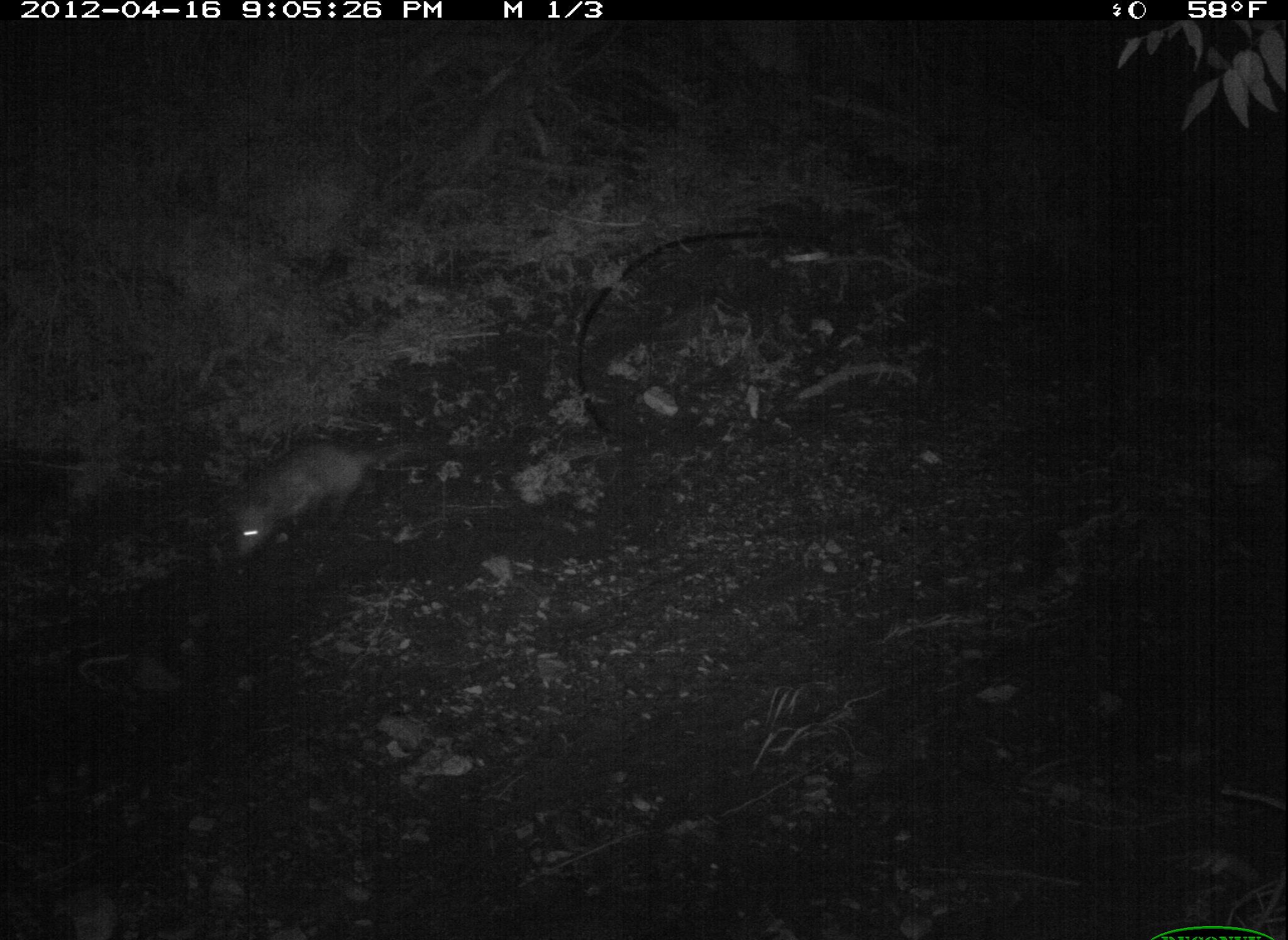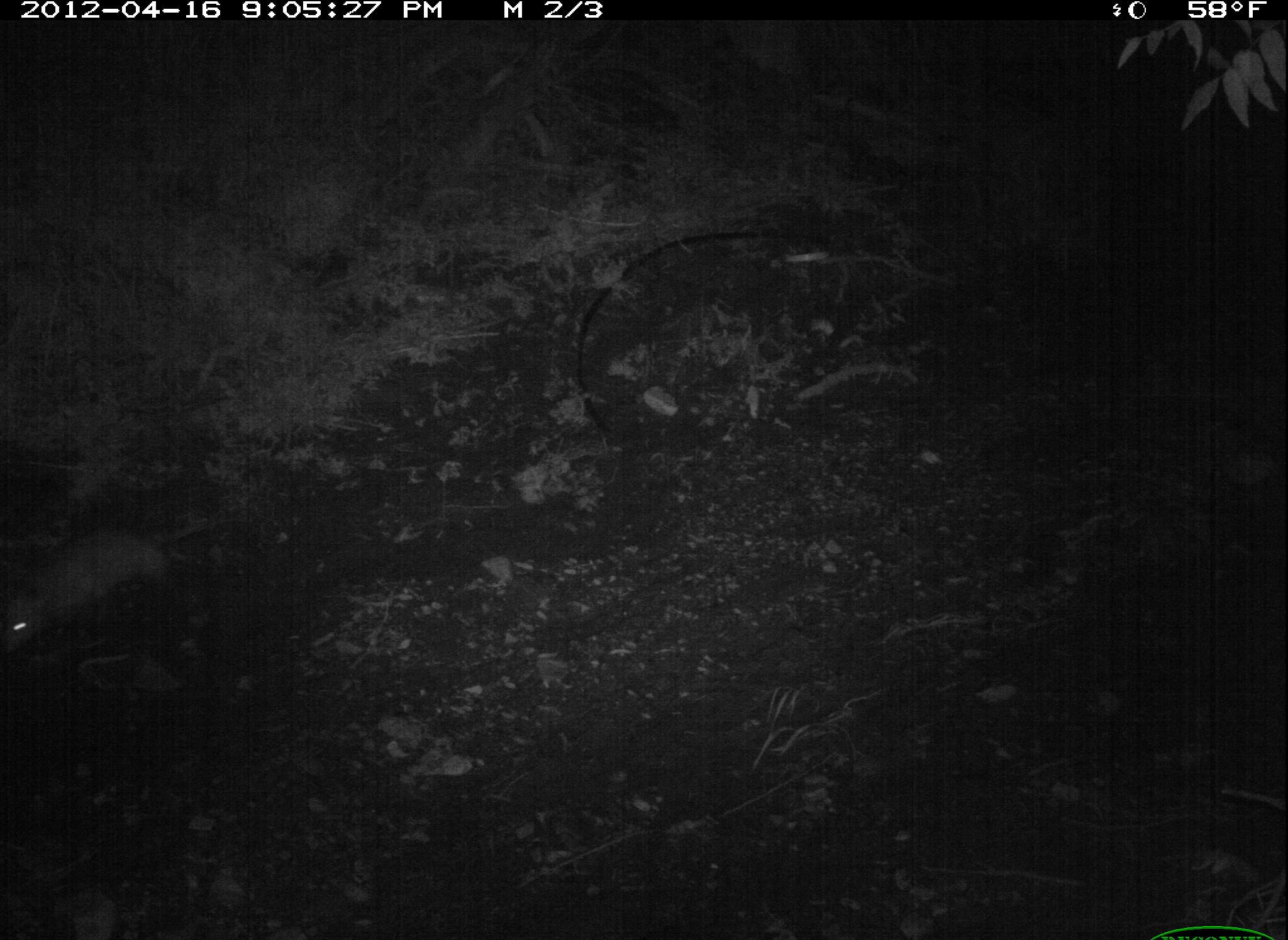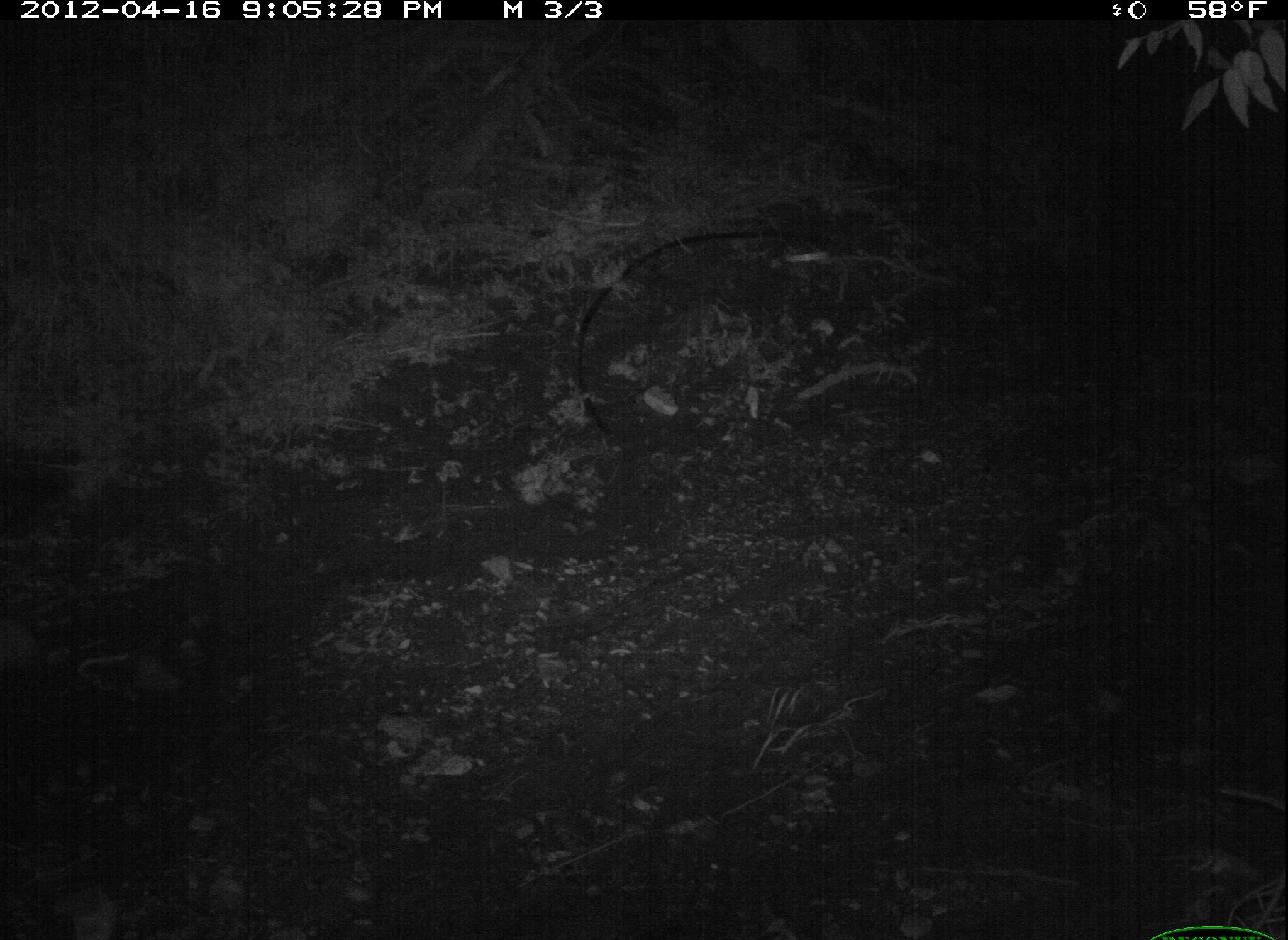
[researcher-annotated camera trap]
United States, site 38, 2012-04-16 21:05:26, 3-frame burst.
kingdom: Animalia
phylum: Chordata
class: Mammalia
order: Didelphimorphia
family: Didelphidae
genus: Didelphis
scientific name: Didelphis virginiana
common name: virginia opossum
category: opossum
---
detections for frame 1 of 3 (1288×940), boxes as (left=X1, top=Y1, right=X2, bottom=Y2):
opossum: (left=227, top=420, right=448, bottom=562)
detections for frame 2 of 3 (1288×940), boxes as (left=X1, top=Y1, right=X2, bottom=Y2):
opossum: (left=3, top=515, right=225, bottom=665)